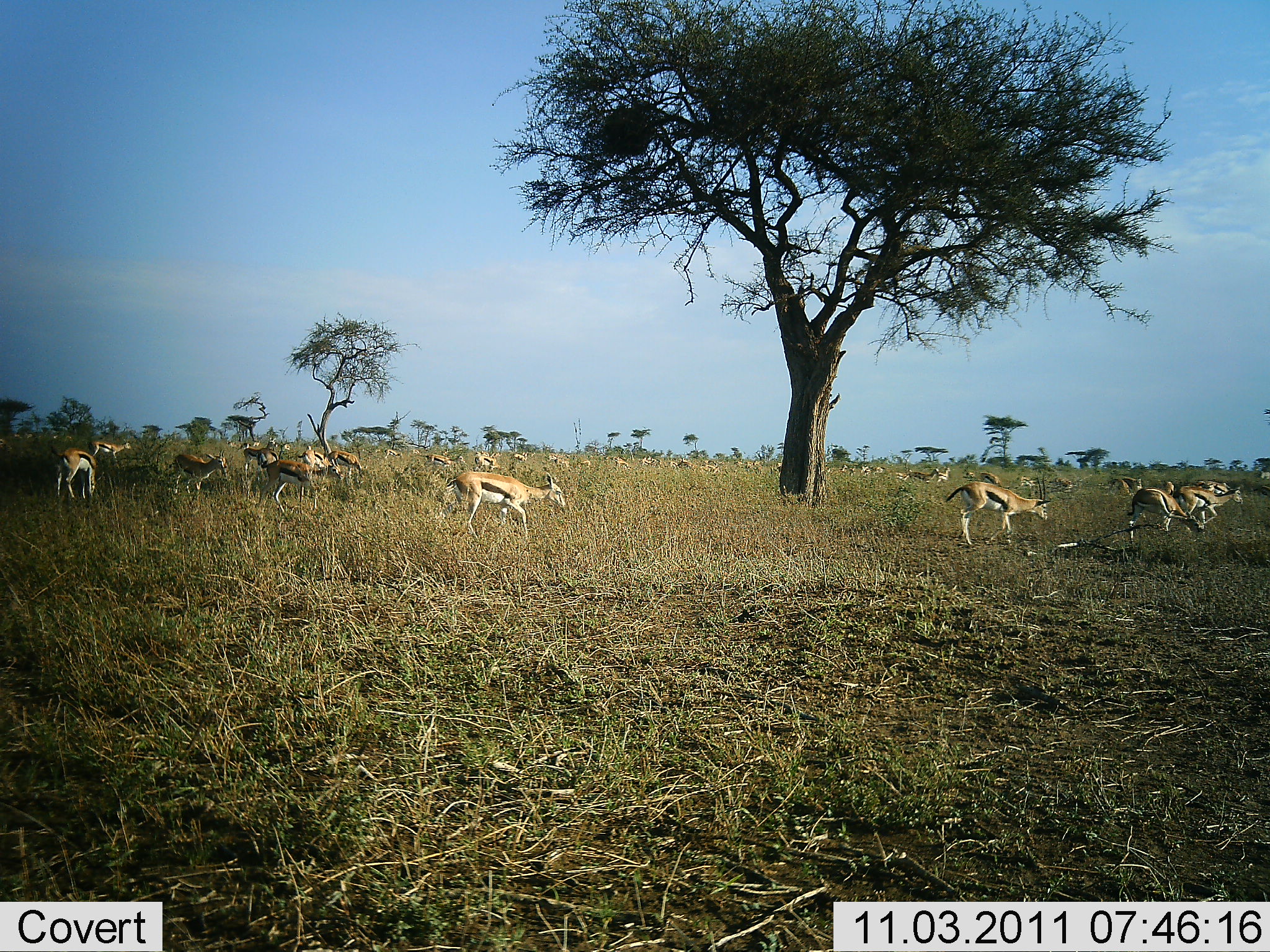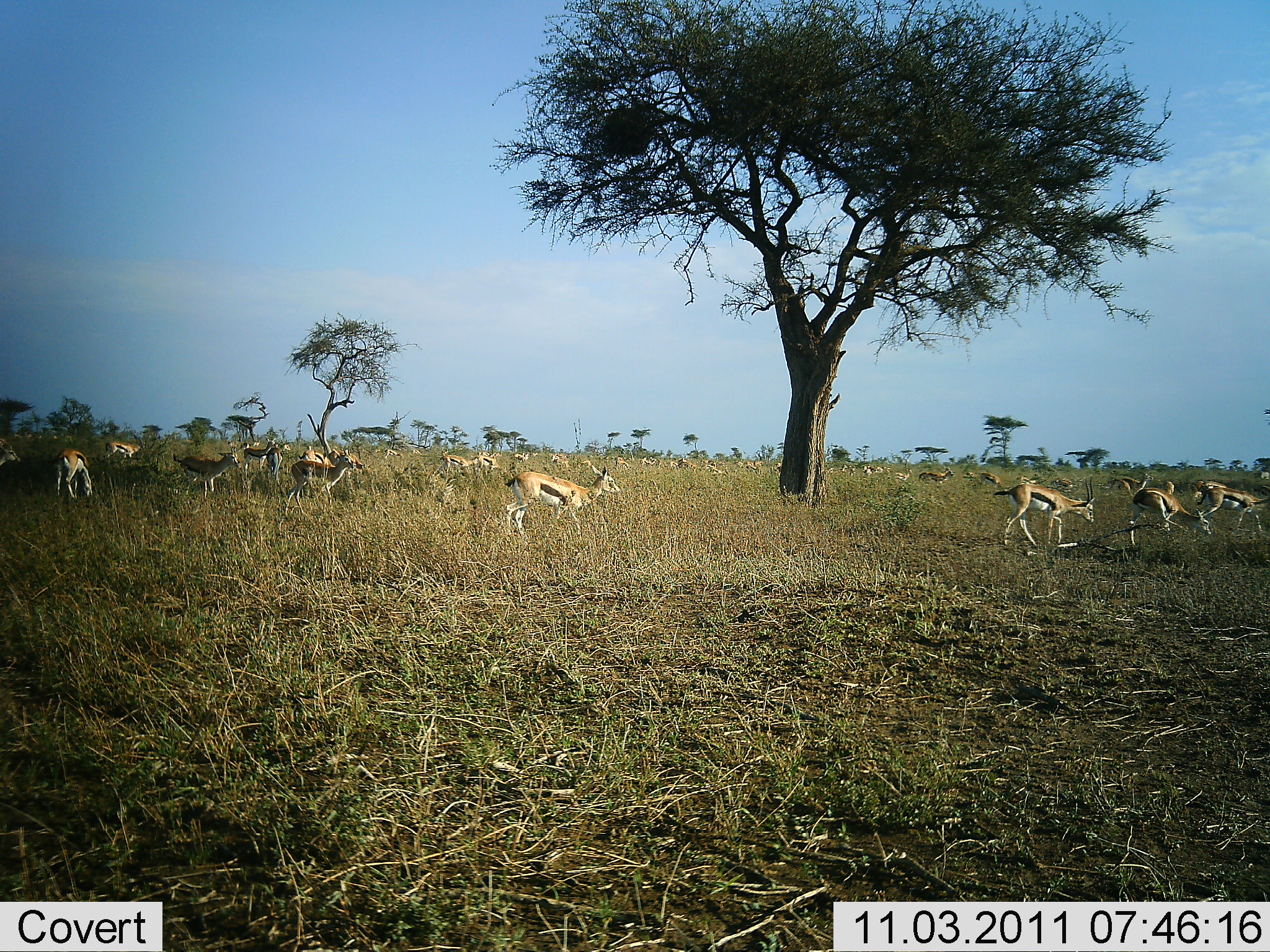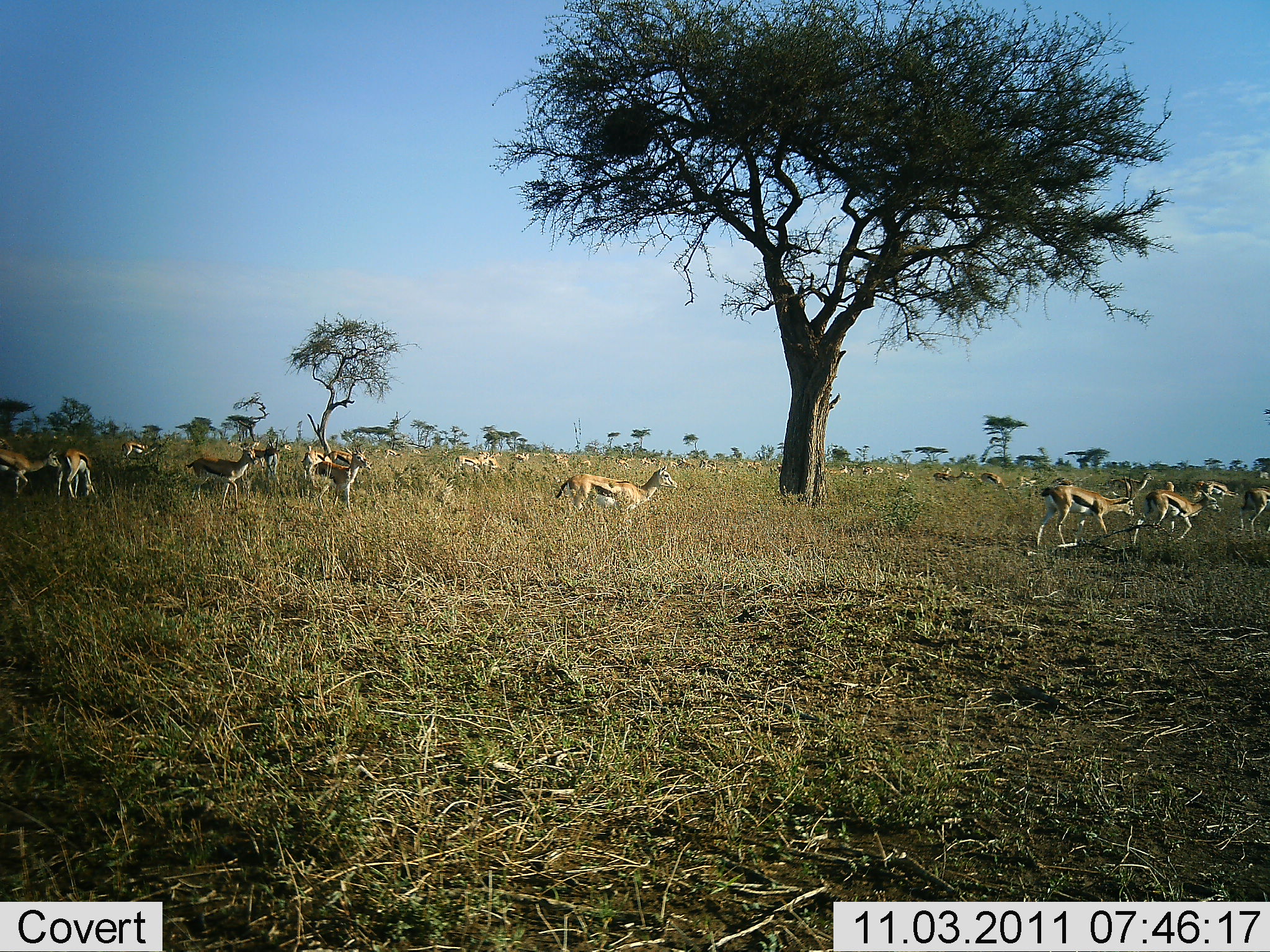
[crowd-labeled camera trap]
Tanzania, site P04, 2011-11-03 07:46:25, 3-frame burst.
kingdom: Animalia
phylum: Chordata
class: Mammalia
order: Artiodactyla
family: Bovidae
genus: Eudorcas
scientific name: Eudorcas thomsonii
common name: thomson's gazelle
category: gazellethomsons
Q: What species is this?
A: Gazellethomsons (thomson's gazelle) (Eudorcas thomsonii).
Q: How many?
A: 11-50.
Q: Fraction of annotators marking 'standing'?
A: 25%.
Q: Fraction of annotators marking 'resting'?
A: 8%.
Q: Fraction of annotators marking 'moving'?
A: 92%.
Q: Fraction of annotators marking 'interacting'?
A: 17%.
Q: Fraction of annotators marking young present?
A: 0%.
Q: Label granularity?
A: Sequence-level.